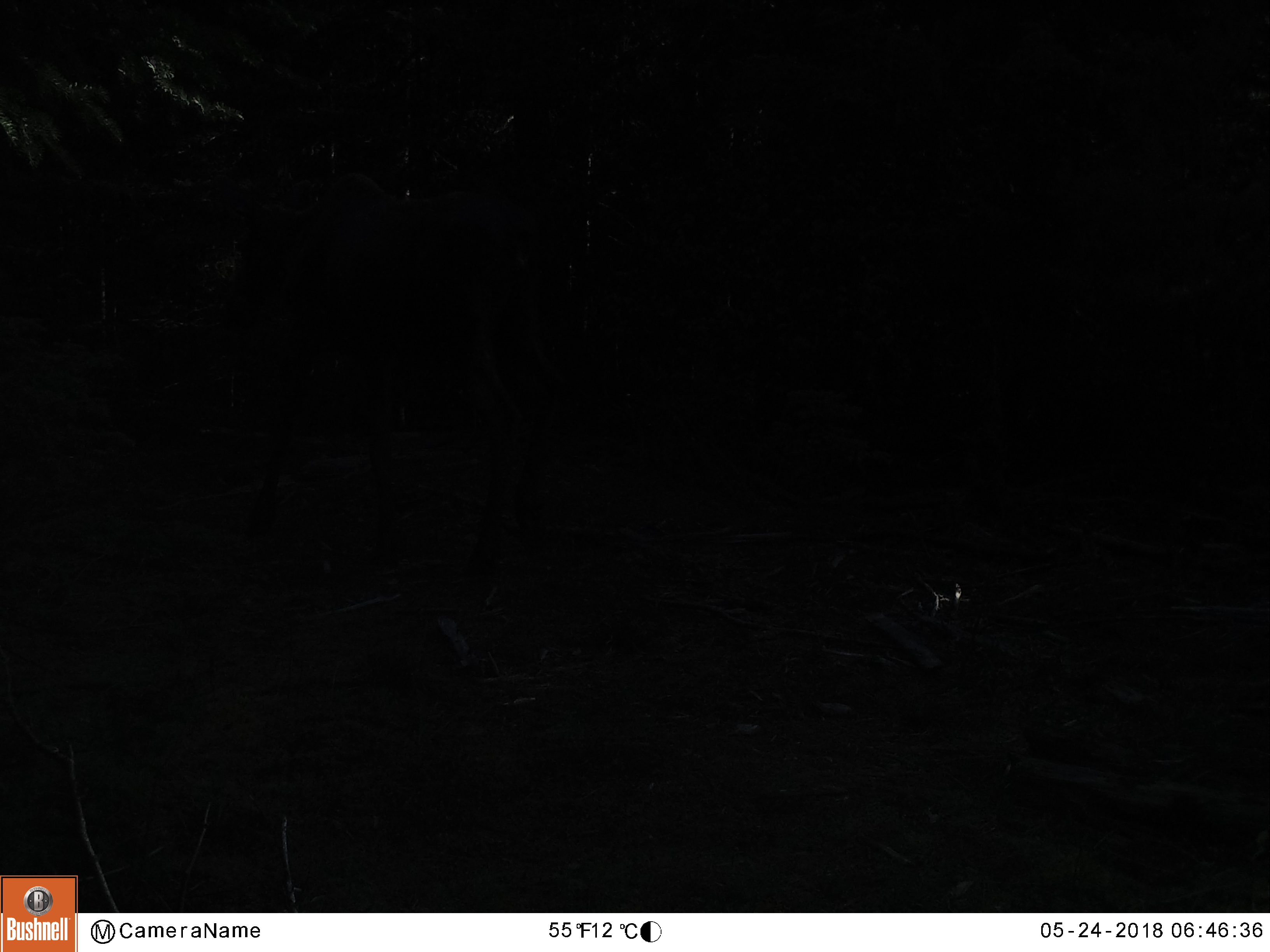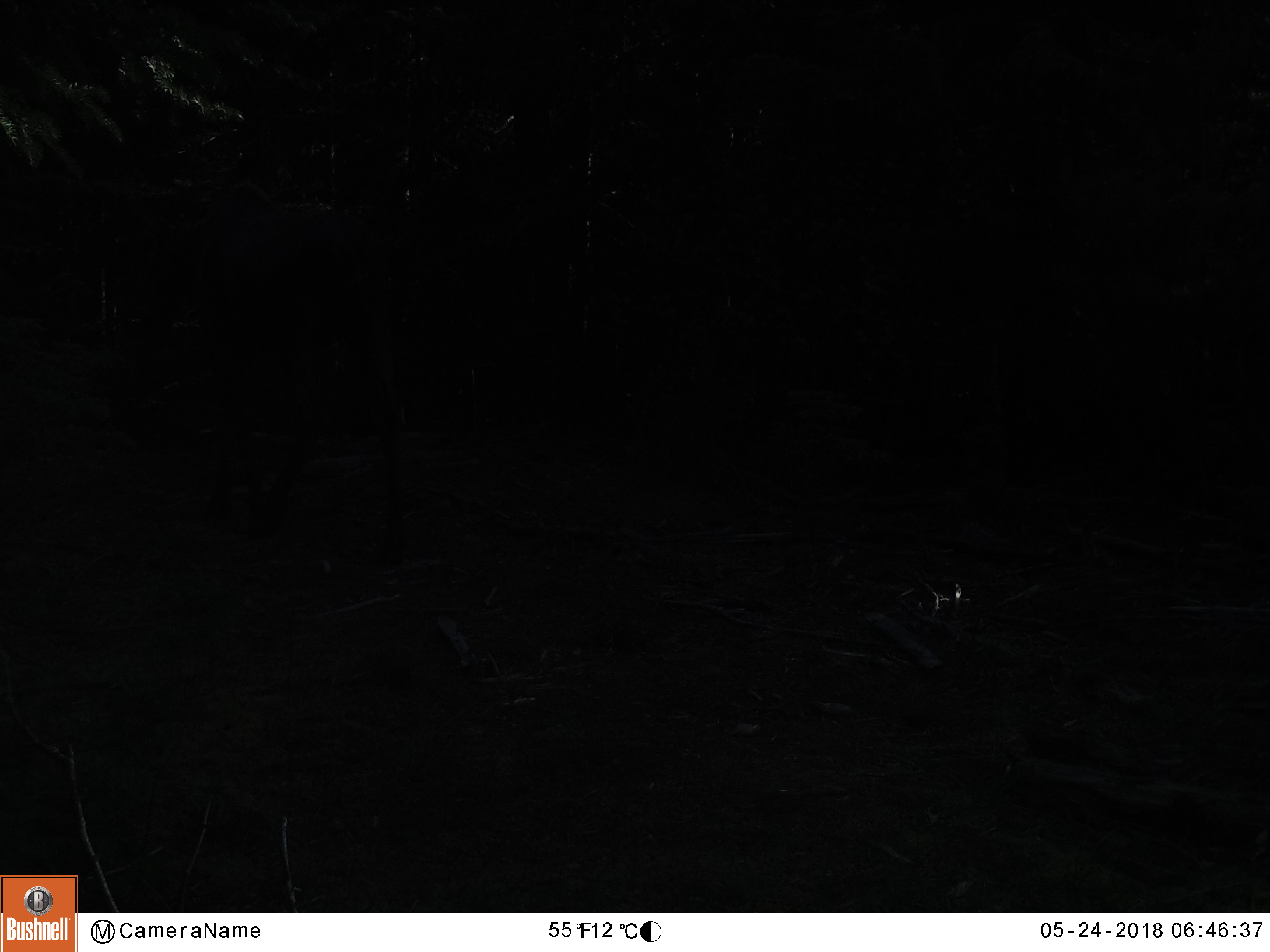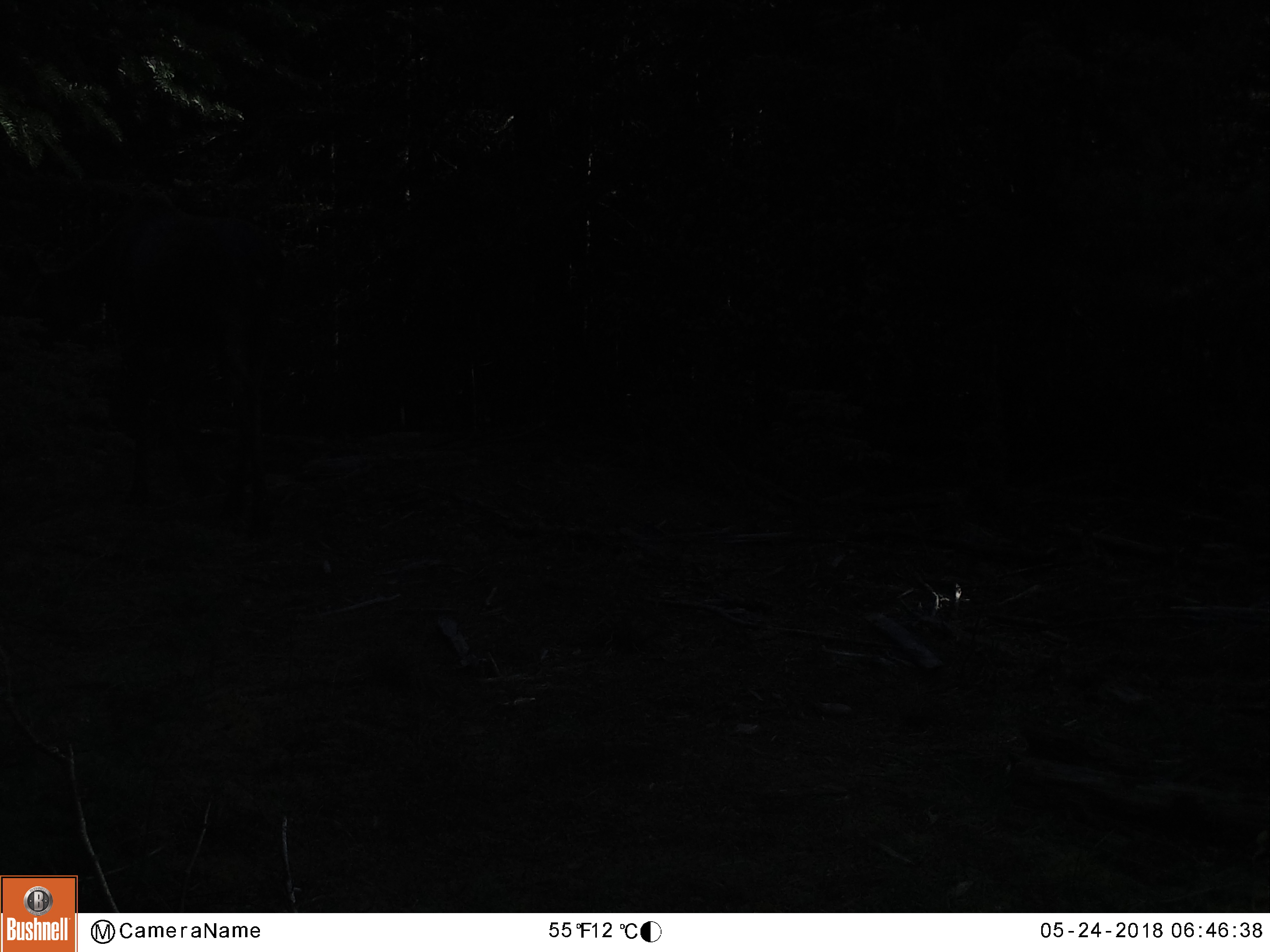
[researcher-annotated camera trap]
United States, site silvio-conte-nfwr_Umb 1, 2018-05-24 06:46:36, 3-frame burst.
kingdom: Animalia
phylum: Chordata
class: Mammalia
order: Artiodactyla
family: Cervidae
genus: Alces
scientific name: Alces alces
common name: moose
Moose (Alces alces).